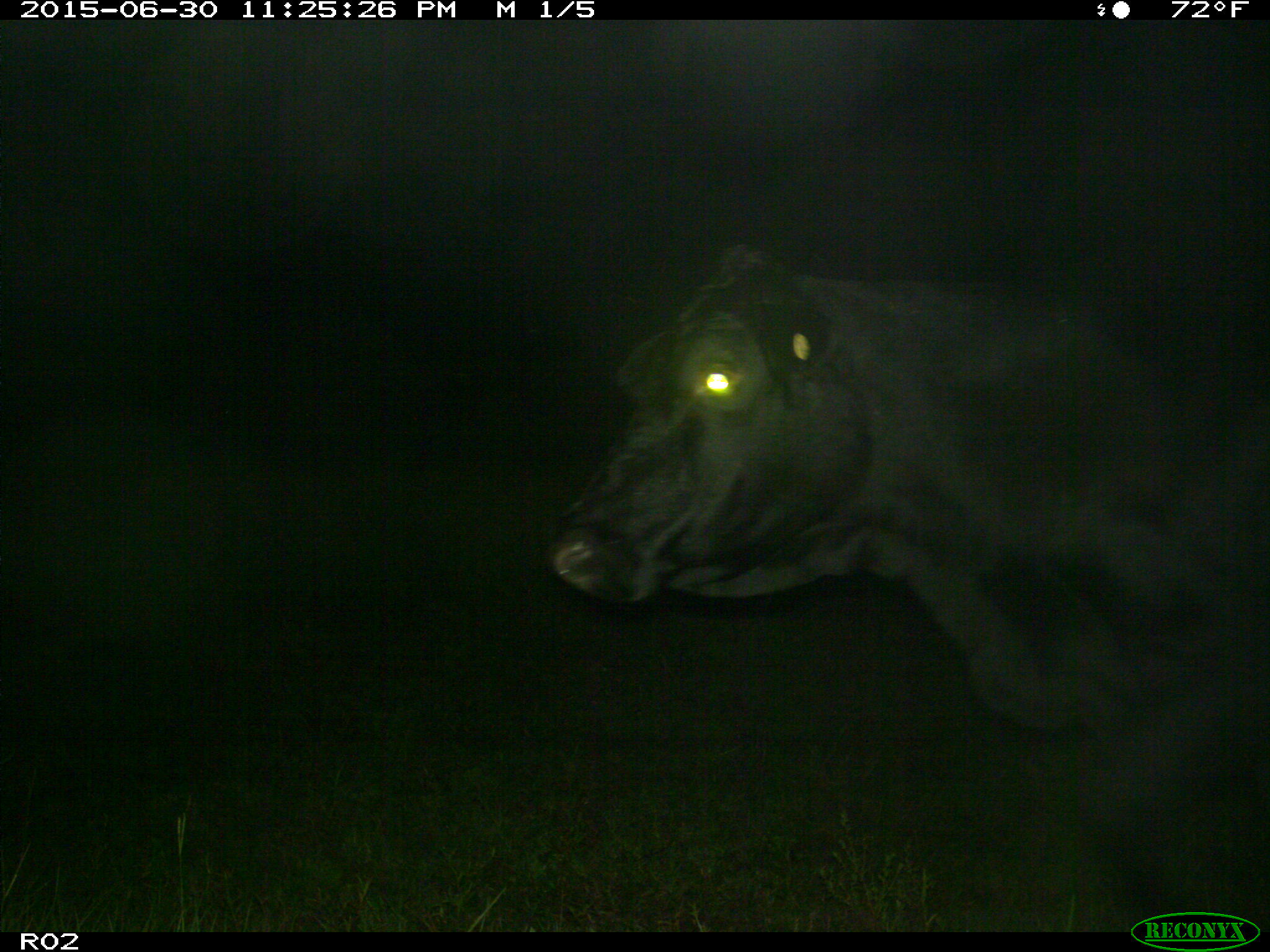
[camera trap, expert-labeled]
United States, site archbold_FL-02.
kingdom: Animalia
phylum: Chordata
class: Mammalia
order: Artiodactyla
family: Bovidae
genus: Bos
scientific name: Bos taurus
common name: domestic cow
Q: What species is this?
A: Bos taurus (domestic cow).